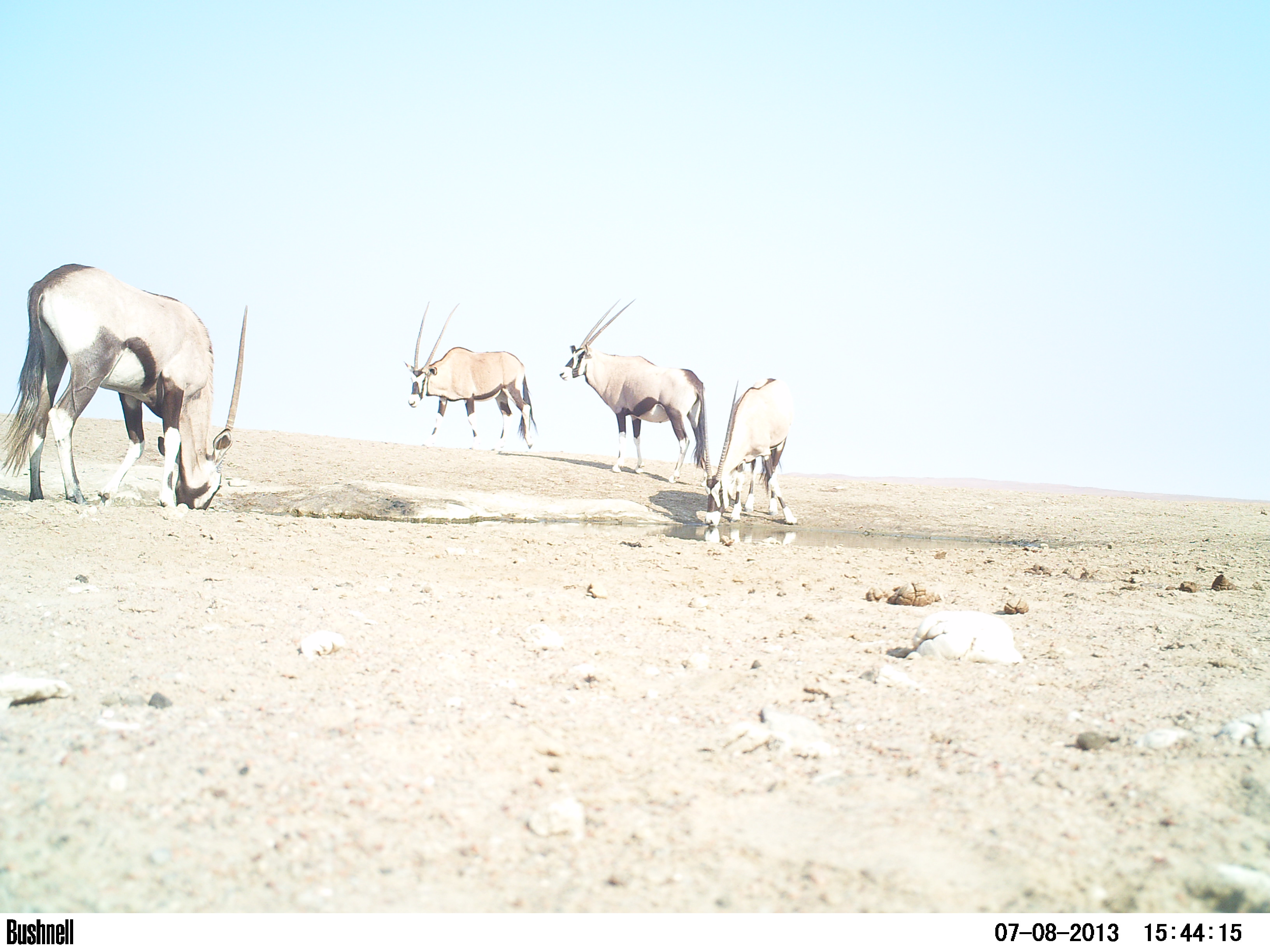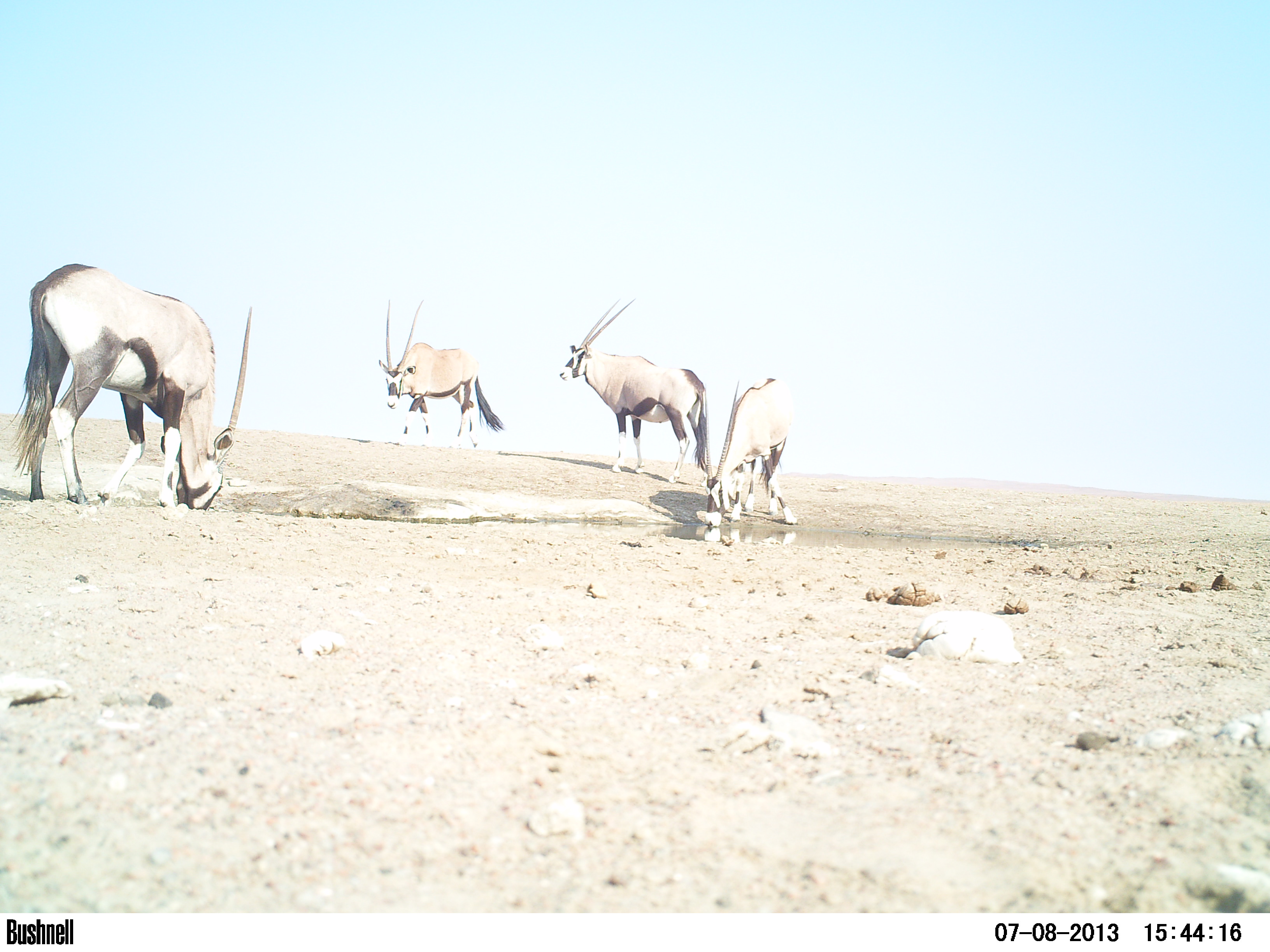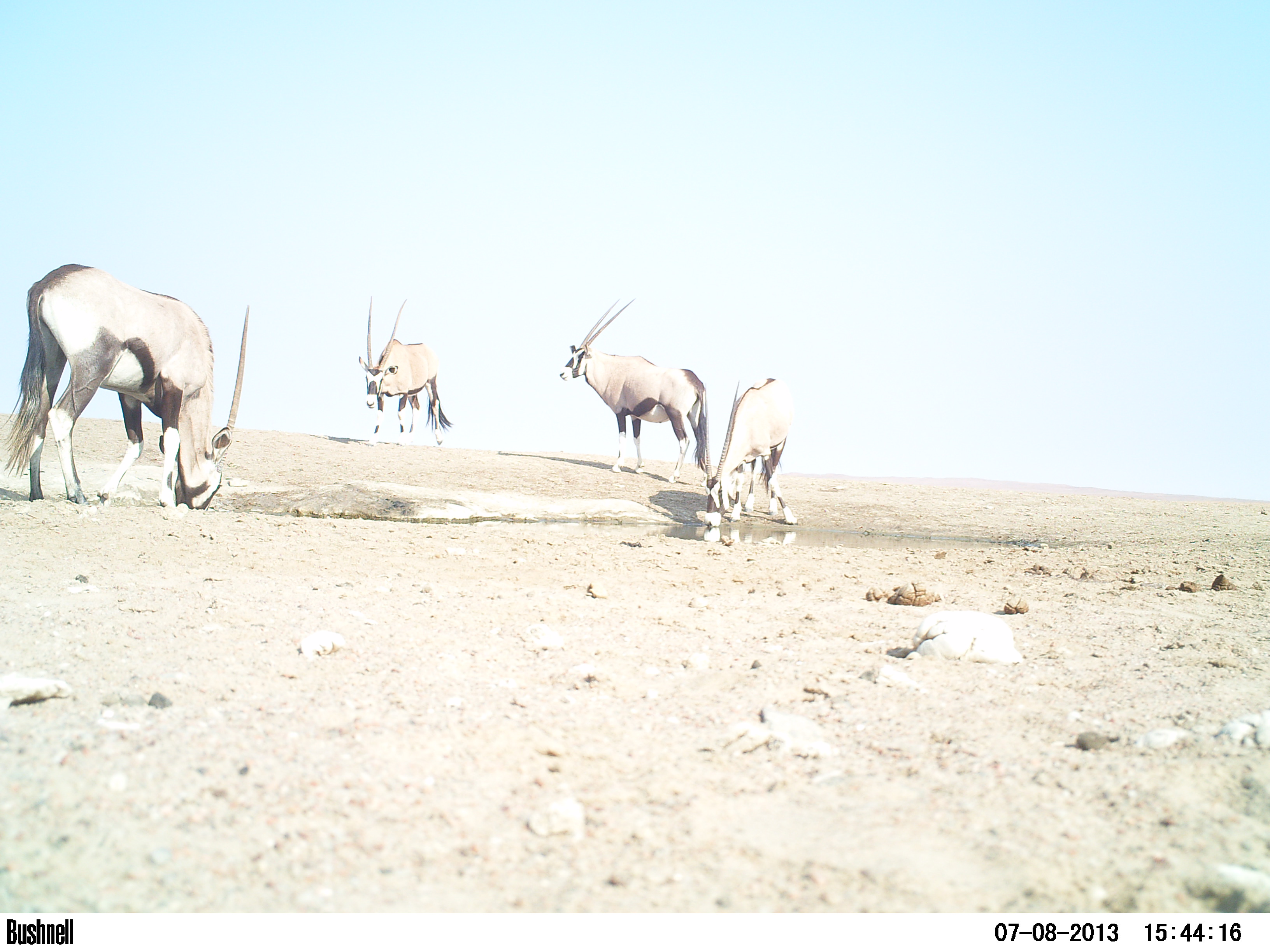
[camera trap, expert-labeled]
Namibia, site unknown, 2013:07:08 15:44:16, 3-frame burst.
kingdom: Animalia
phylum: Chordata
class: Mammalia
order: Artiodactyla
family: Bovidae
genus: Oryx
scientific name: Oryx gazella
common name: gemsbok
Oryx gazella (gemsbok).